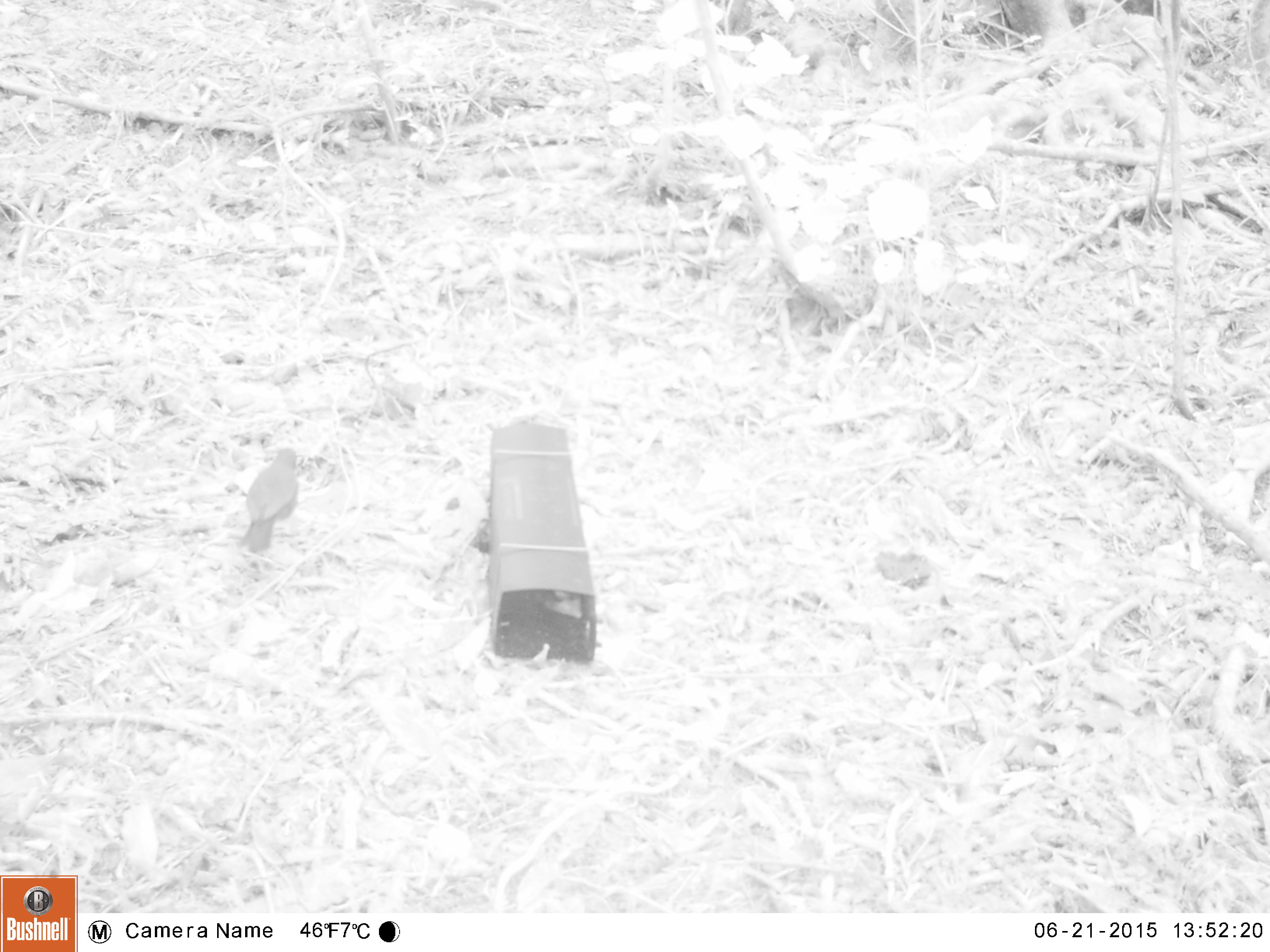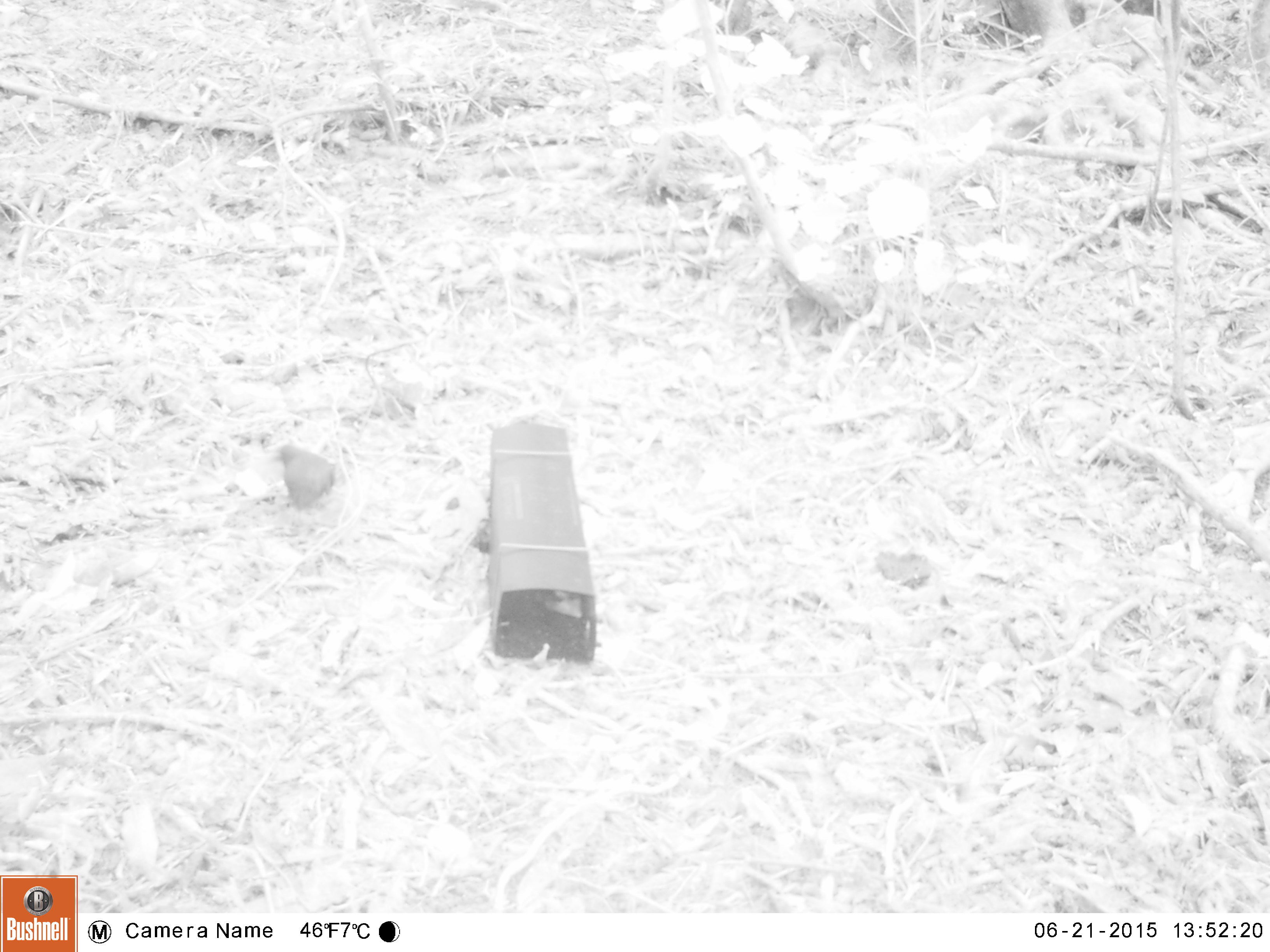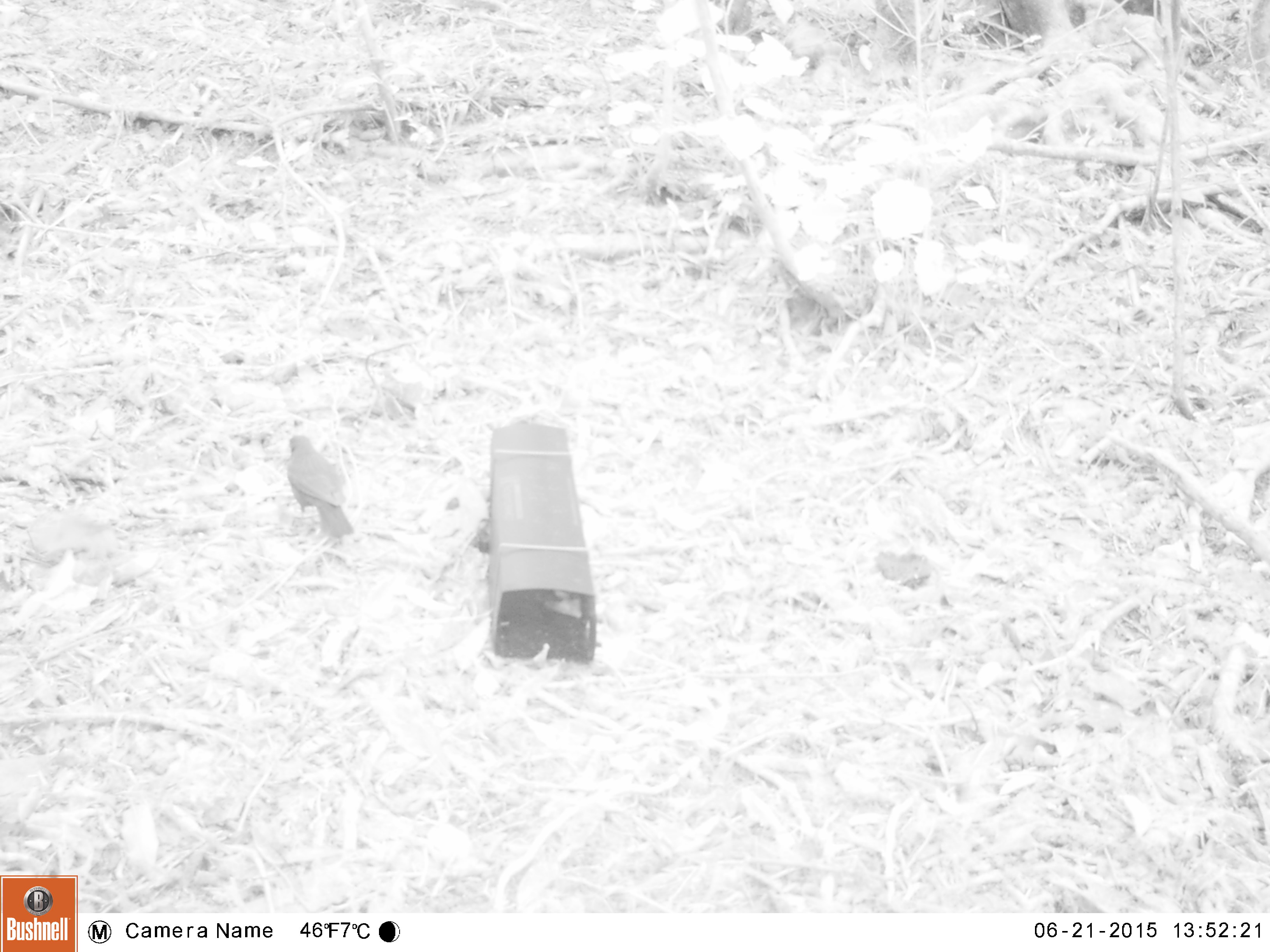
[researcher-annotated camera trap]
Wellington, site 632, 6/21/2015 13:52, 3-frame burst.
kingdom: Animalia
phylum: Chordata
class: Aves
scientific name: Aves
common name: bird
Bird (Aves).